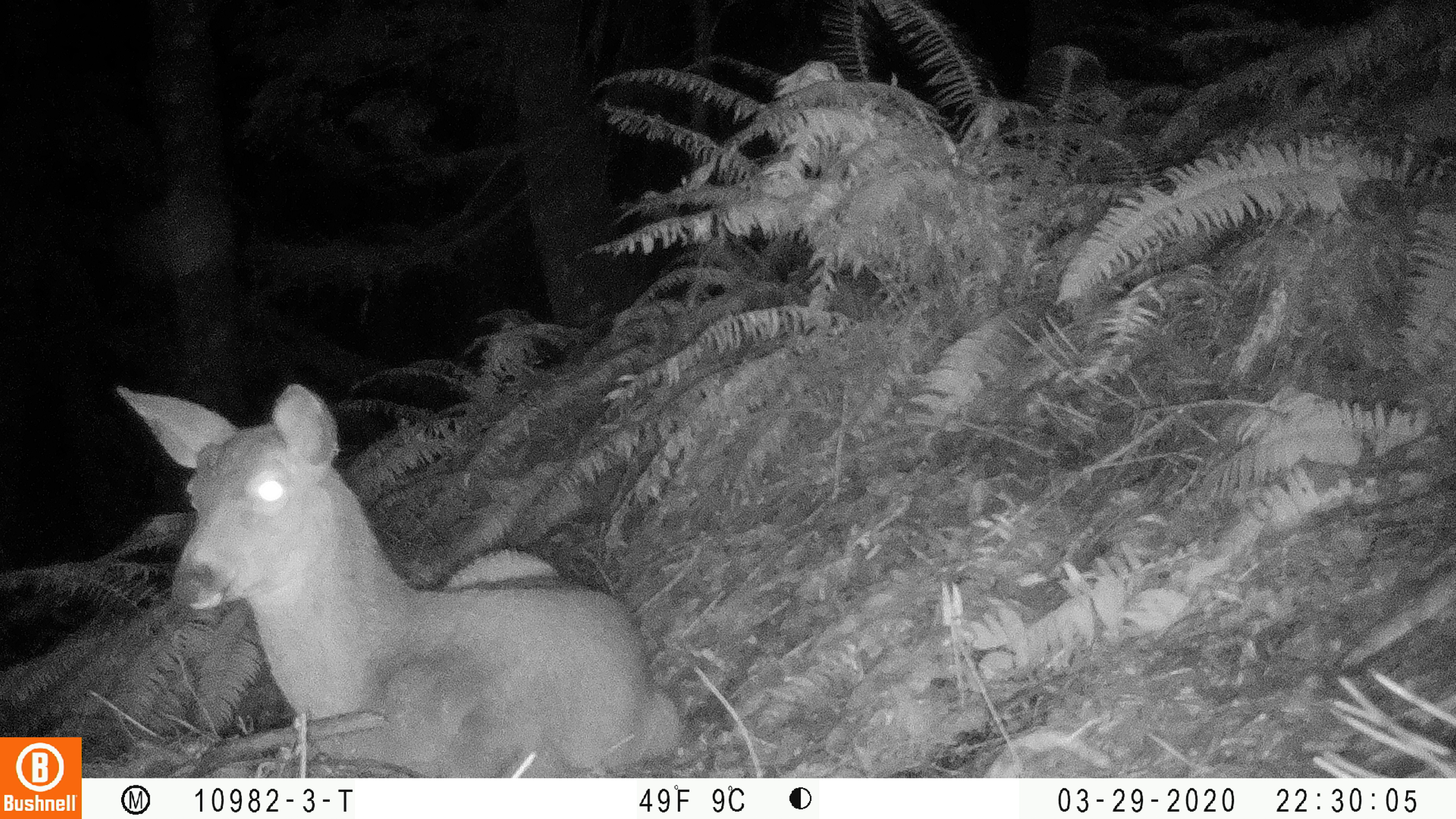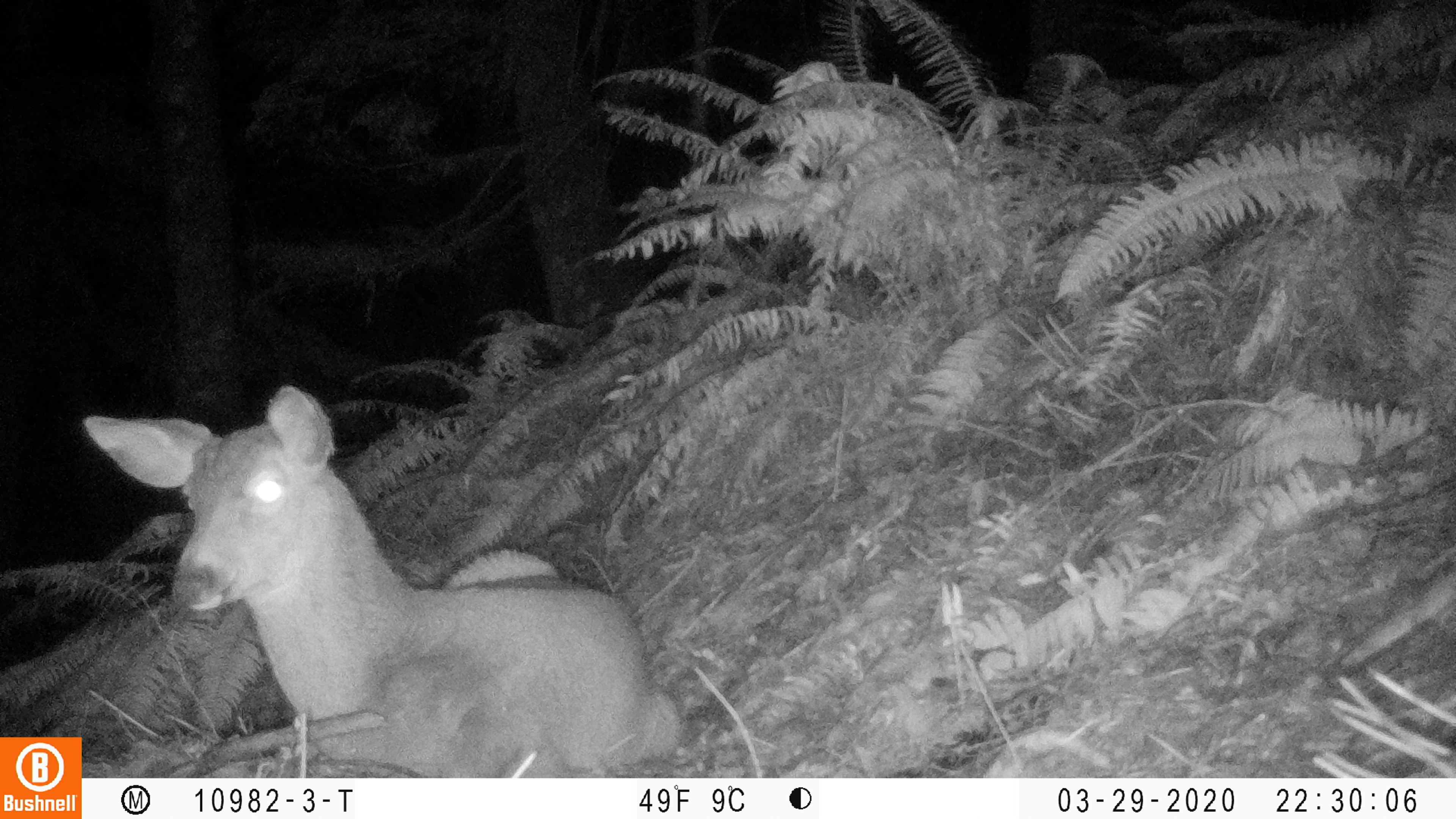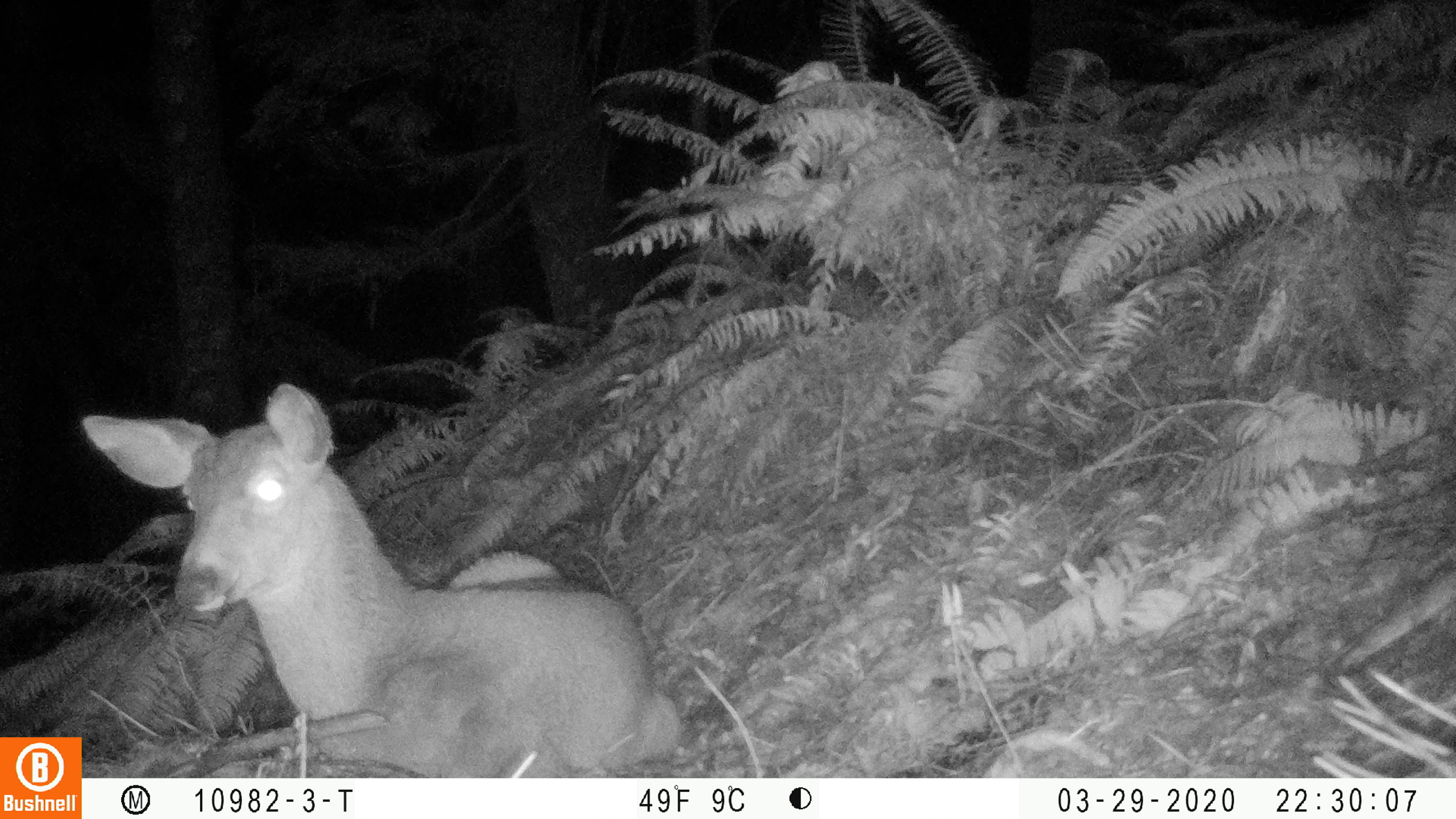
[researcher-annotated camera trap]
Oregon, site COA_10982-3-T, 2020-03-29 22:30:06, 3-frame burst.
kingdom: Animalia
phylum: Chordata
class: Mammalia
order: Artiodactyla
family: Cervidae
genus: Odocoileus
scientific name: Odocoileus hemionus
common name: black-tailed deer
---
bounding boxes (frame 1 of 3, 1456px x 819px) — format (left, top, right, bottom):
black-tailed deer: (108, 376, 685, 766)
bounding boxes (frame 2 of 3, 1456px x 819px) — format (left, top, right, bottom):
black-tailed deer: (86, 376, 683, 774)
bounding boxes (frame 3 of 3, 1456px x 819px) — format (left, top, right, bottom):
black-tailed deer: (88, 376, 687, 768)